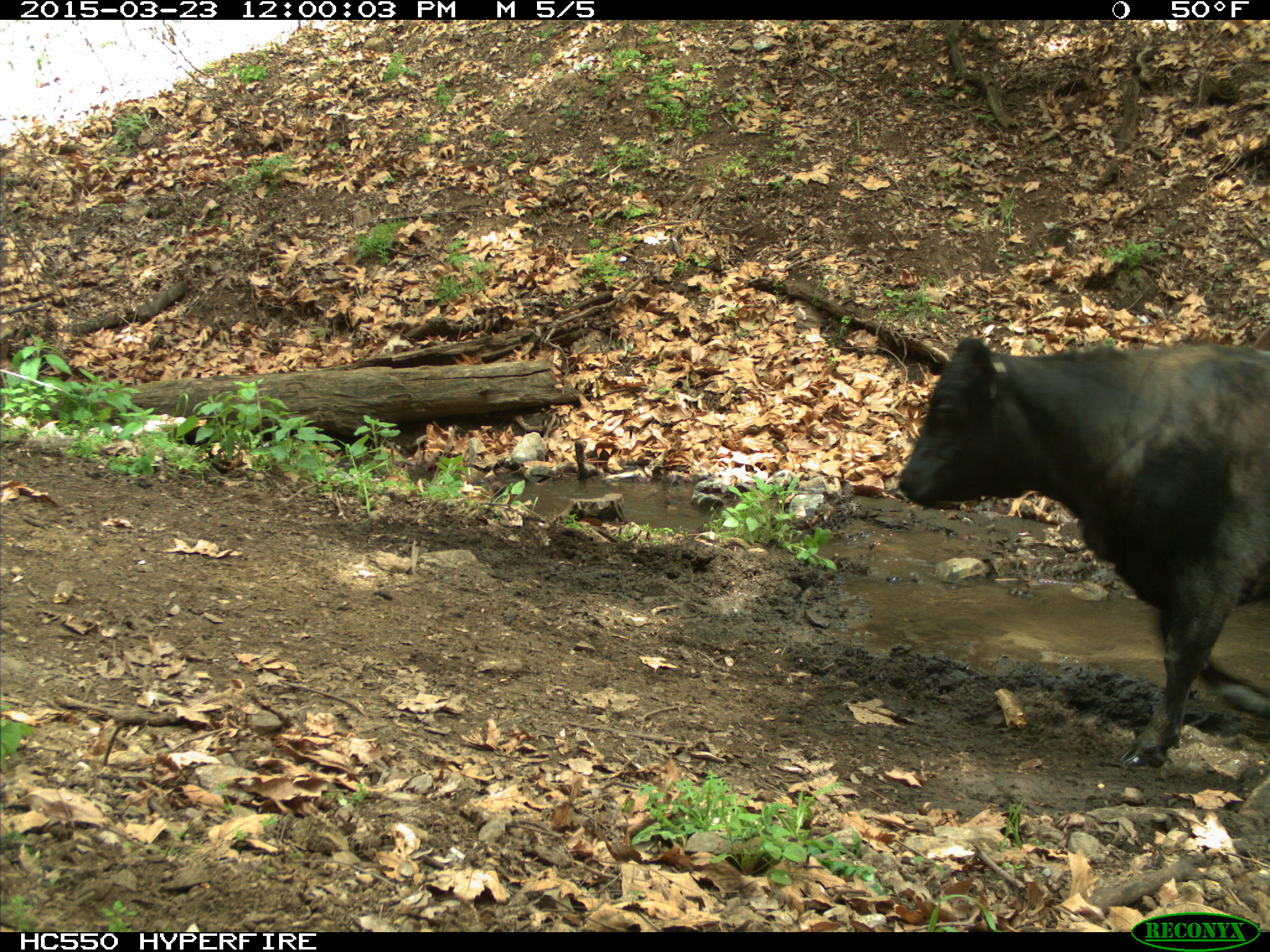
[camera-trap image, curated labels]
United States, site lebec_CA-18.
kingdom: Animalia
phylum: Chordata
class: Mammalia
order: Artiodactyla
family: Bovidae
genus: Bos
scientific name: Bos taurus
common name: domestic cow